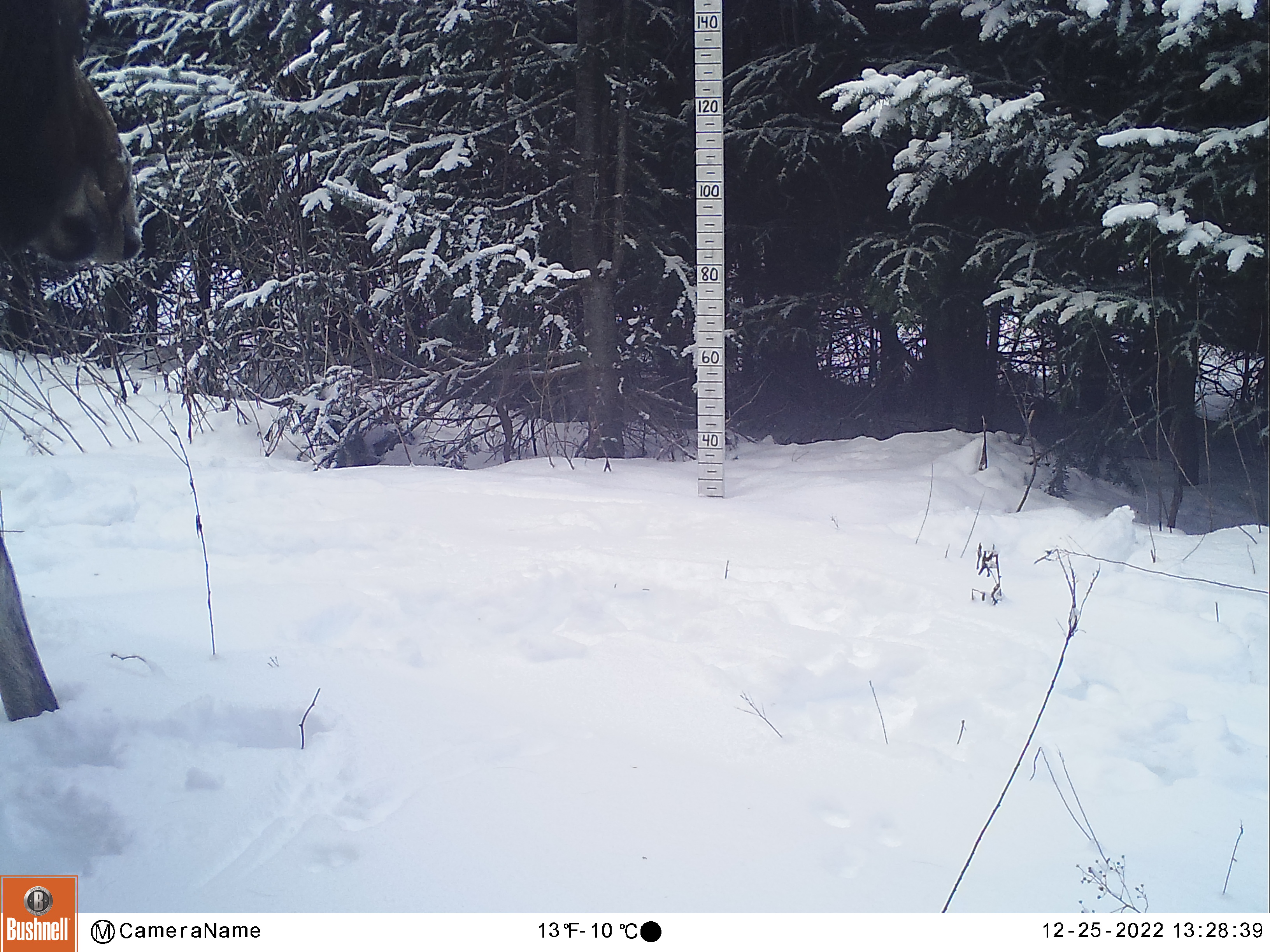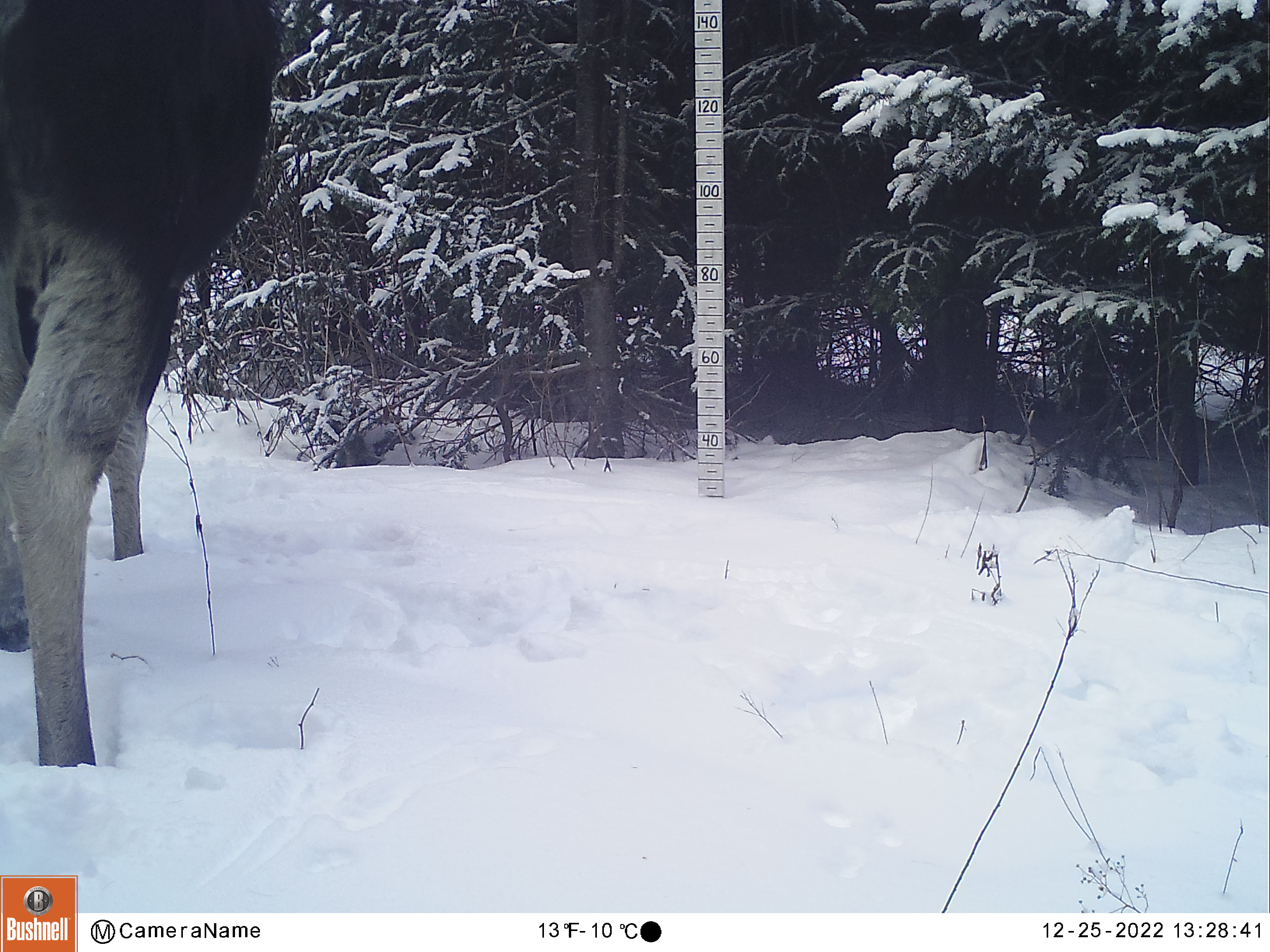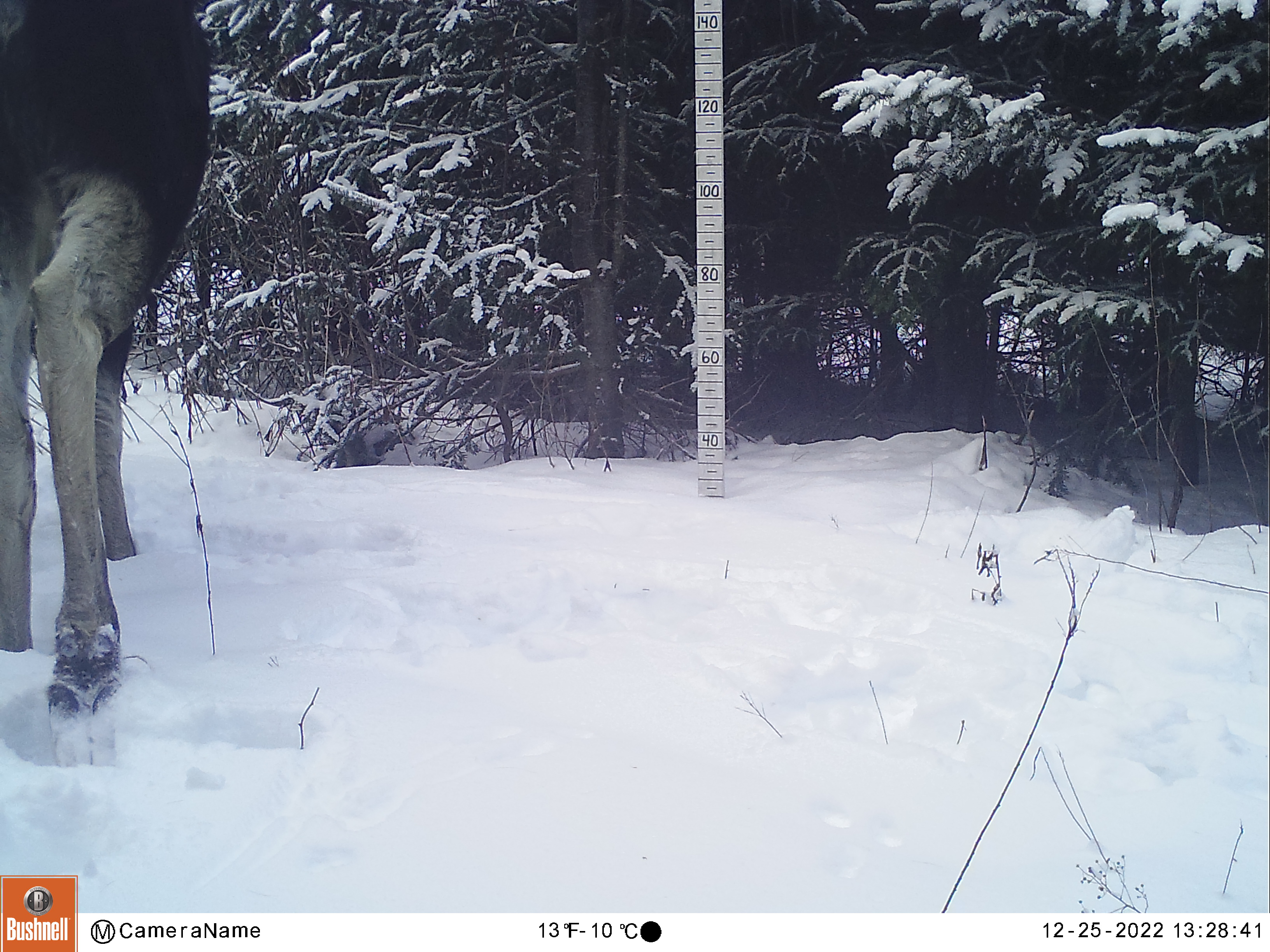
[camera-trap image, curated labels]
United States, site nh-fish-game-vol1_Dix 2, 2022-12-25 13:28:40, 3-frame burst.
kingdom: Animalia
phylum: Chordata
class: Mammalia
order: Artiodactyla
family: Cervidae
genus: Alces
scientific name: Alces alces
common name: moose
Moose (Alces alces).